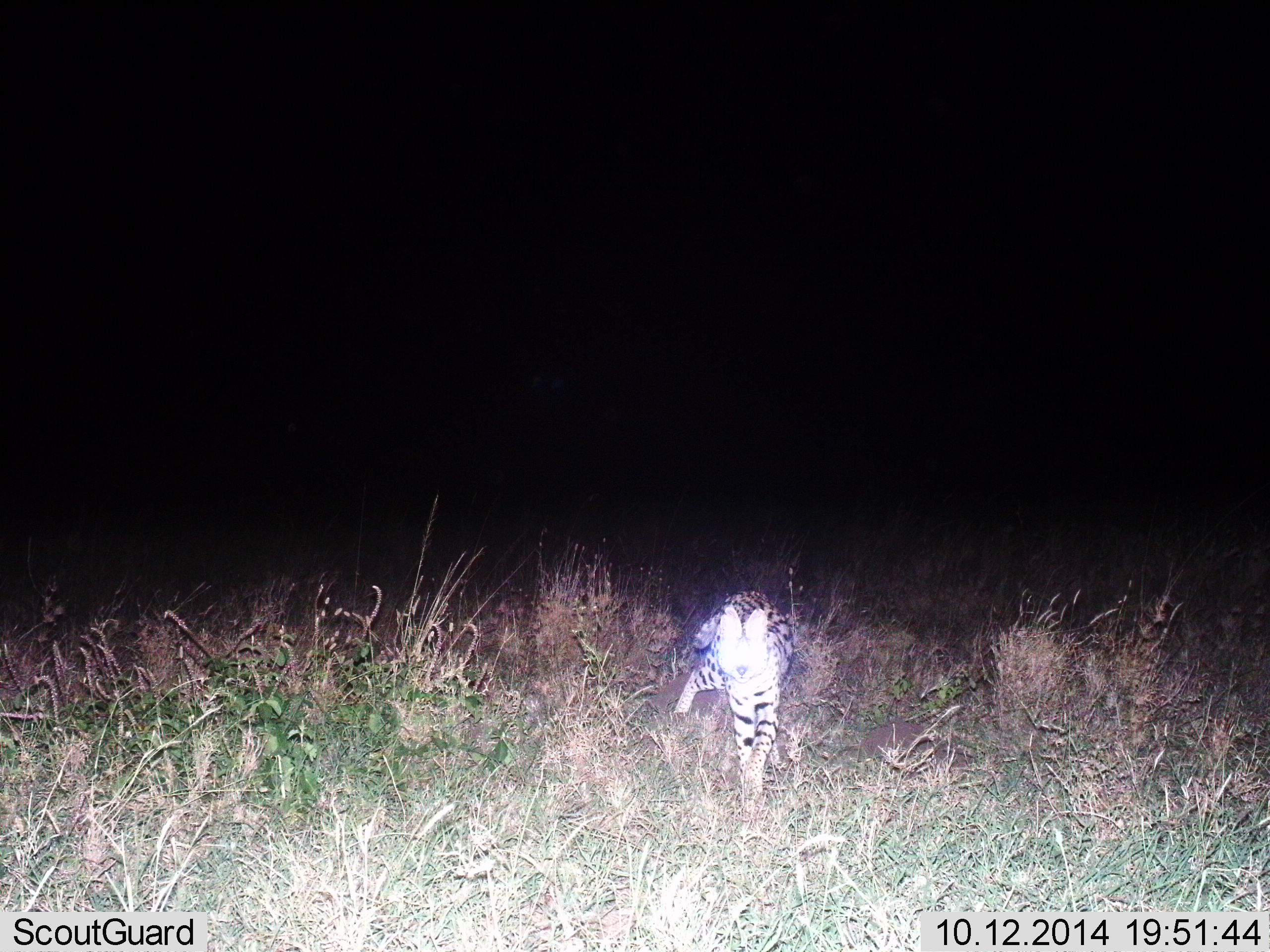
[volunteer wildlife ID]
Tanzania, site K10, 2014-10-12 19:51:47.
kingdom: Animalia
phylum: Chordata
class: Mammalia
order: Carnivora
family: Felidae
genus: Leptailurus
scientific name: Leptailurus serval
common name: serval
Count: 1.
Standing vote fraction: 30%.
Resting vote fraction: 0%.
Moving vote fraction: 70%.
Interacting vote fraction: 0%.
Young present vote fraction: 0%.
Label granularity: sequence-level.